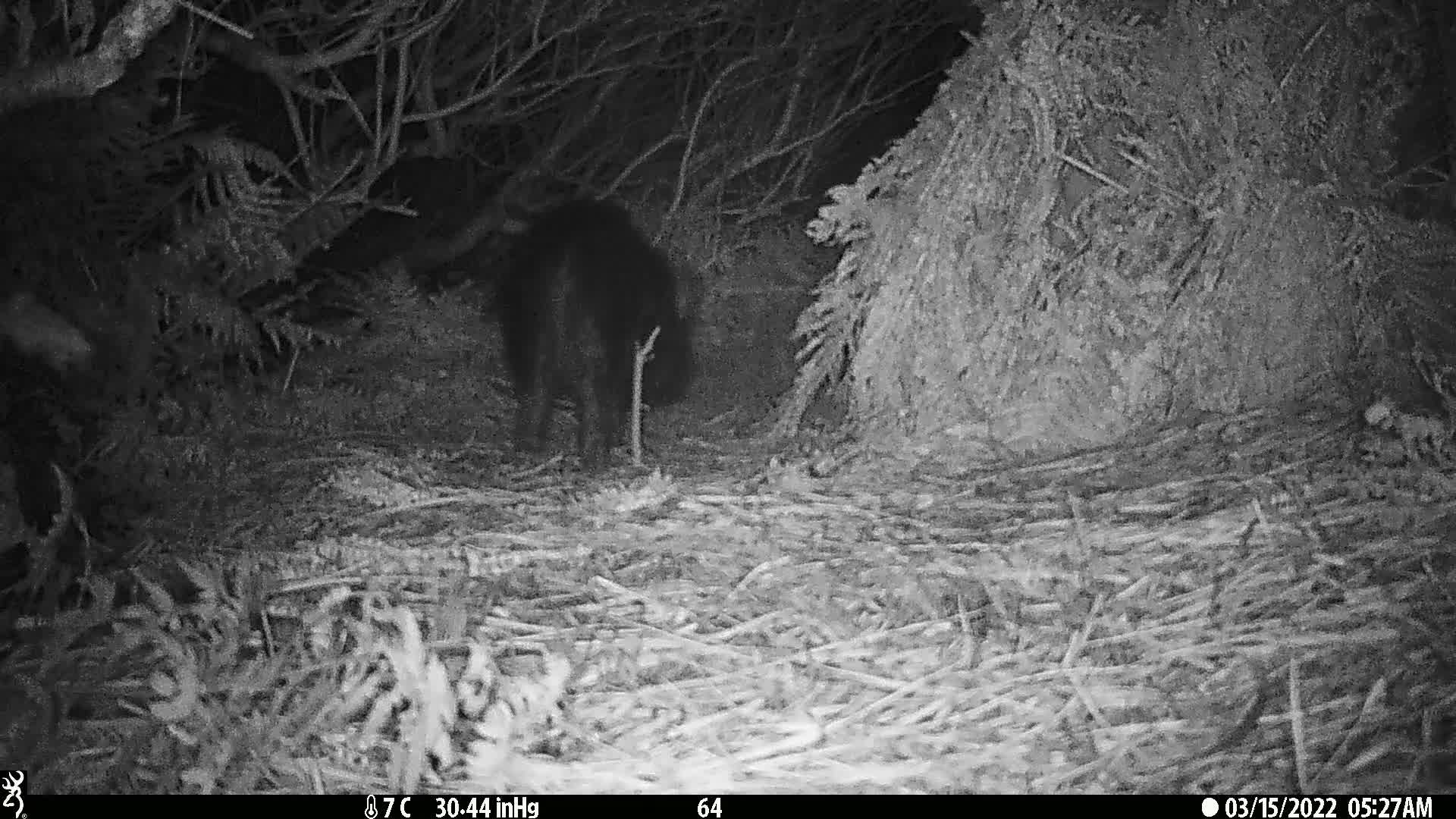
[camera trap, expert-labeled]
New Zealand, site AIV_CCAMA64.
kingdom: Animalia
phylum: Chordata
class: Mammalia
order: Artiodactyla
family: Suidae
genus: Sus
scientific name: Sus scrofa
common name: pig